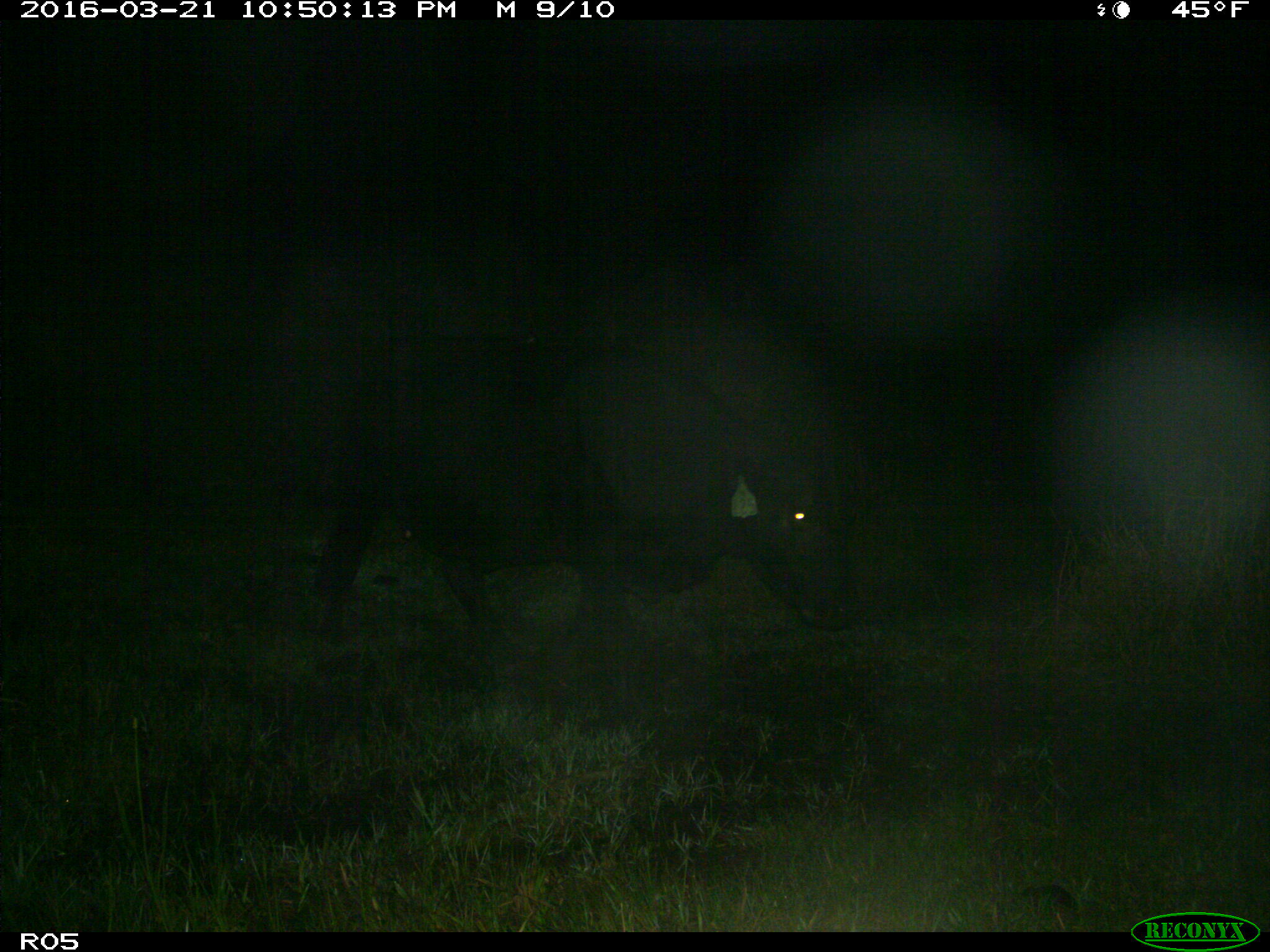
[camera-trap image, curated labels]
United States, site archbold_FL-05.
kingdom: Animalia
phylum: Chordata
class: Mammalia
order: Artiodactyla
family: Bovidae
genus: Bos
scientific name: Bos taurus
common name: domestic cow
Bos taurus (domestic cow).